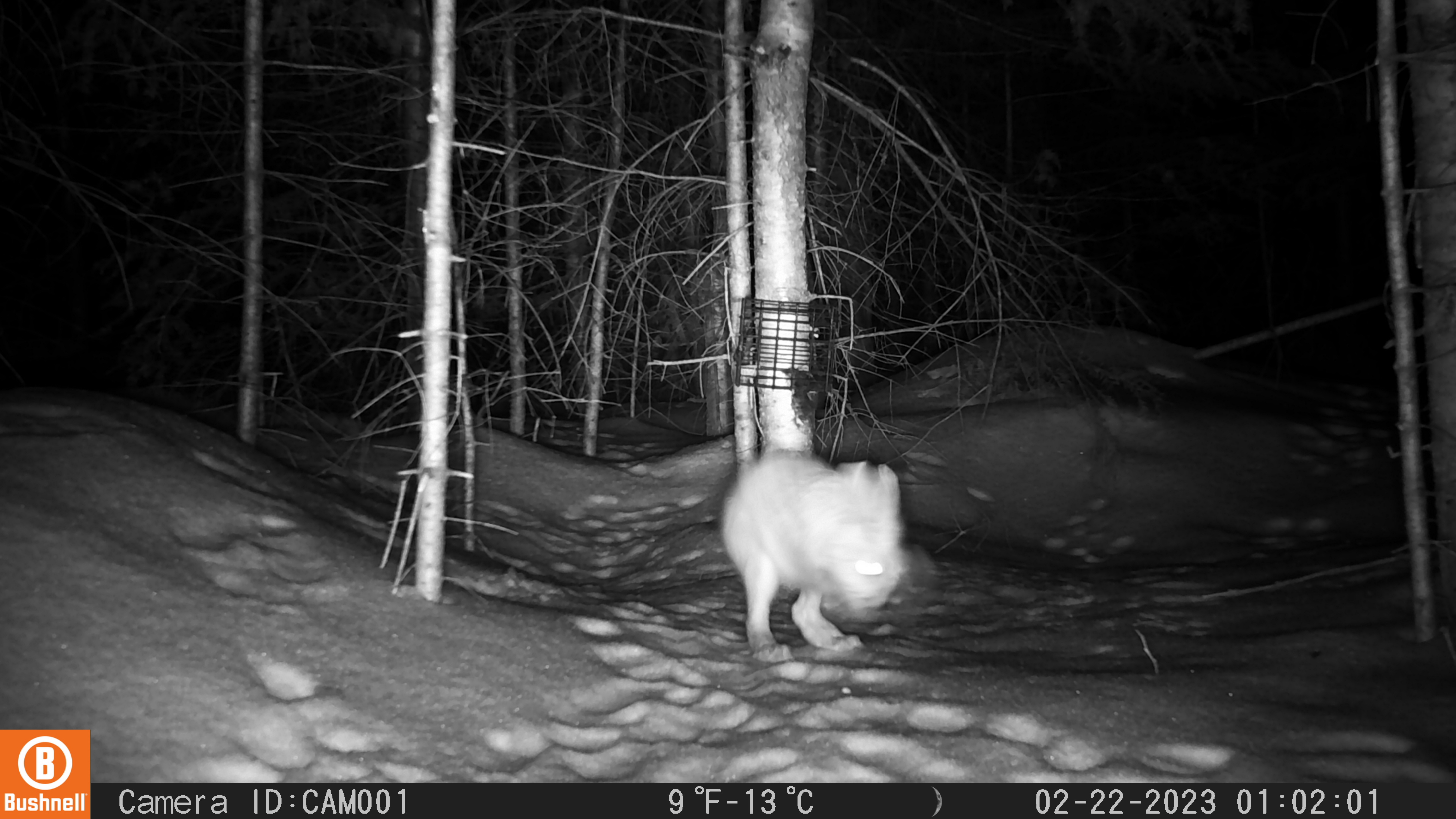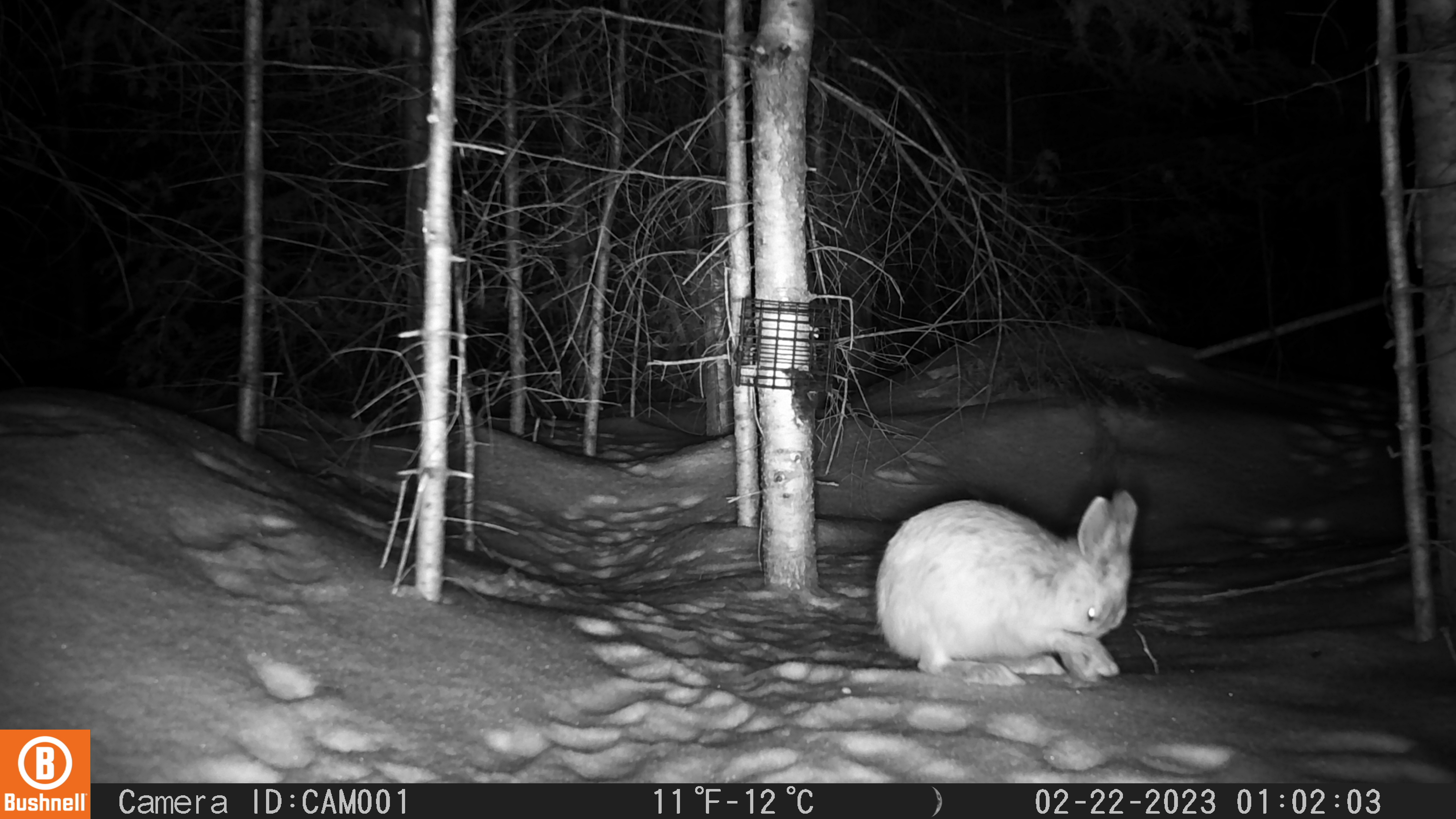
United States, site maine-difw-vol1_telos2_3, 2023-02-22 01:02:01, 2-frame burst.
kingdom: Animalia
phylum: Chordata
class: Mammalia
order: Lagomorpha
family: Leporidae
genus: Lepus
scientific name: Lepus americanus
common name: snowshoe hare